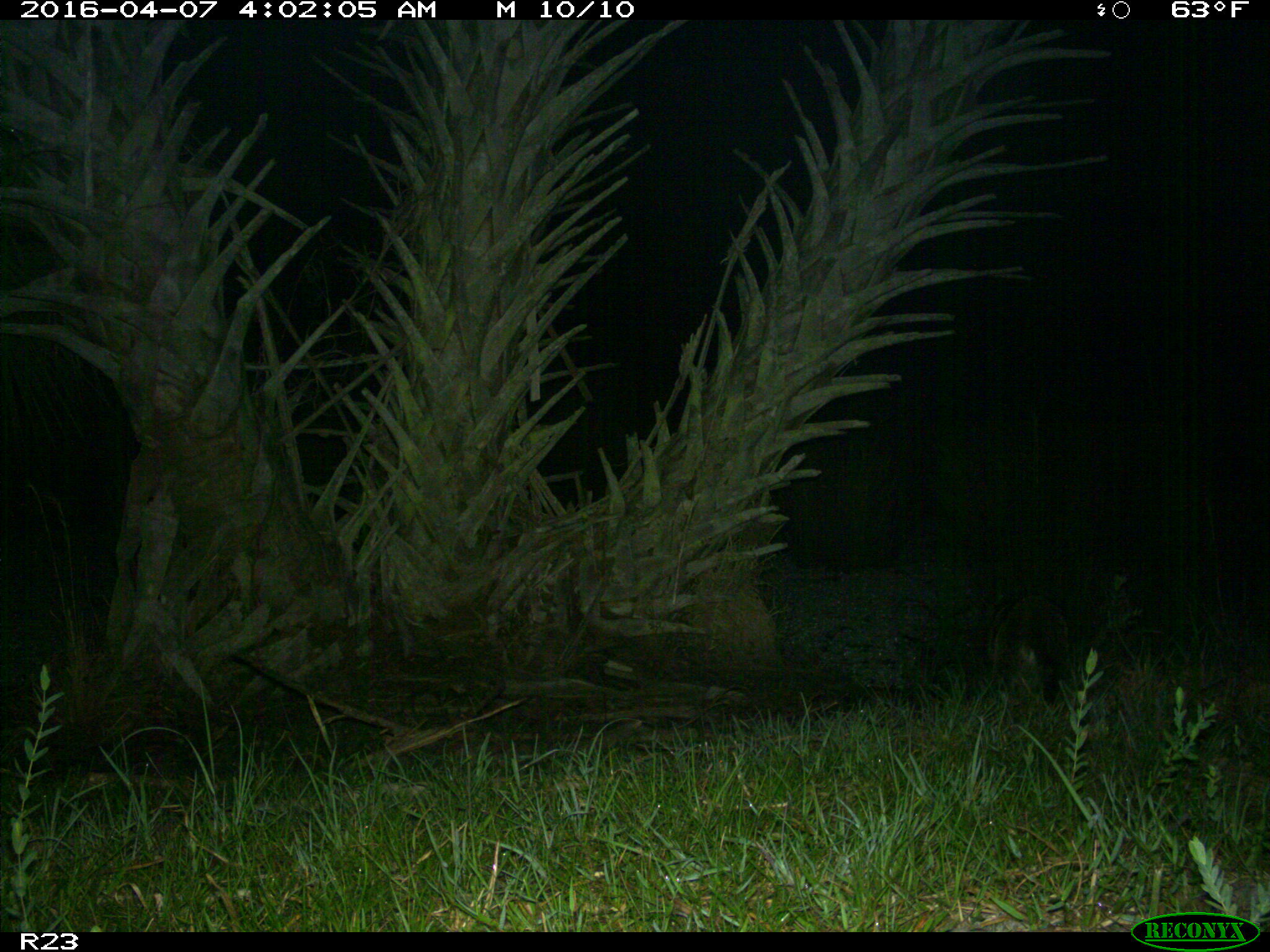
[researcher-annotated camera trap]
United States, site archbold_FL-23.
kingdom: Animalia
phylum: Chordata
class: Mammalia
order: Carnivora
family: Procyonidae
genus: Procyon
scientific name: Procyon lotor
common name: common raccoon